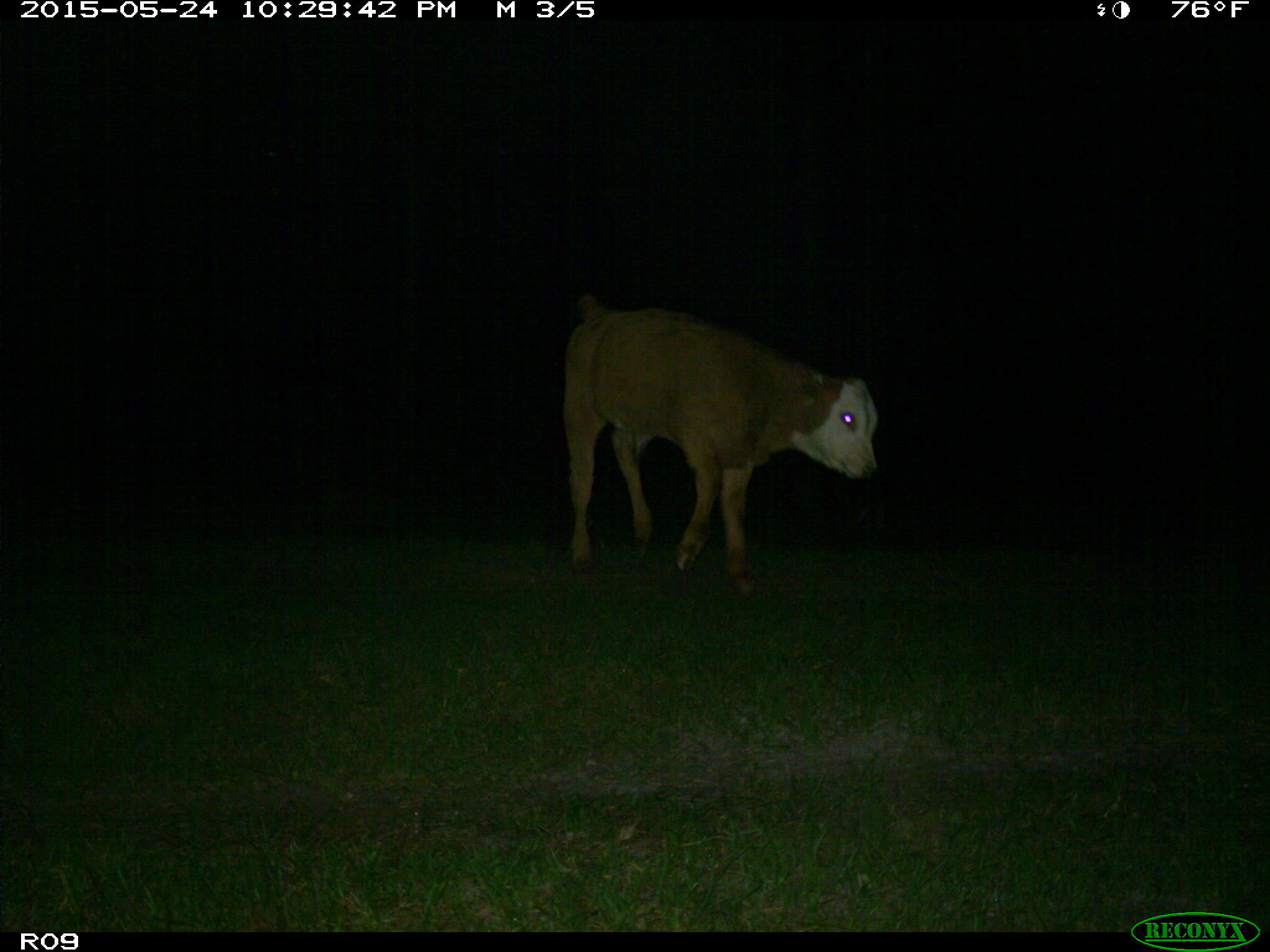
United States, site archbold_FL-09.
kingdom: Animalia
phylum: Chordata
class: Mammalia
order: Artiodactyla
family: Bovidae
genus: Bos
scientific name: Bos taurus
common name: domestic cow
Bos taurus (domestic cow).